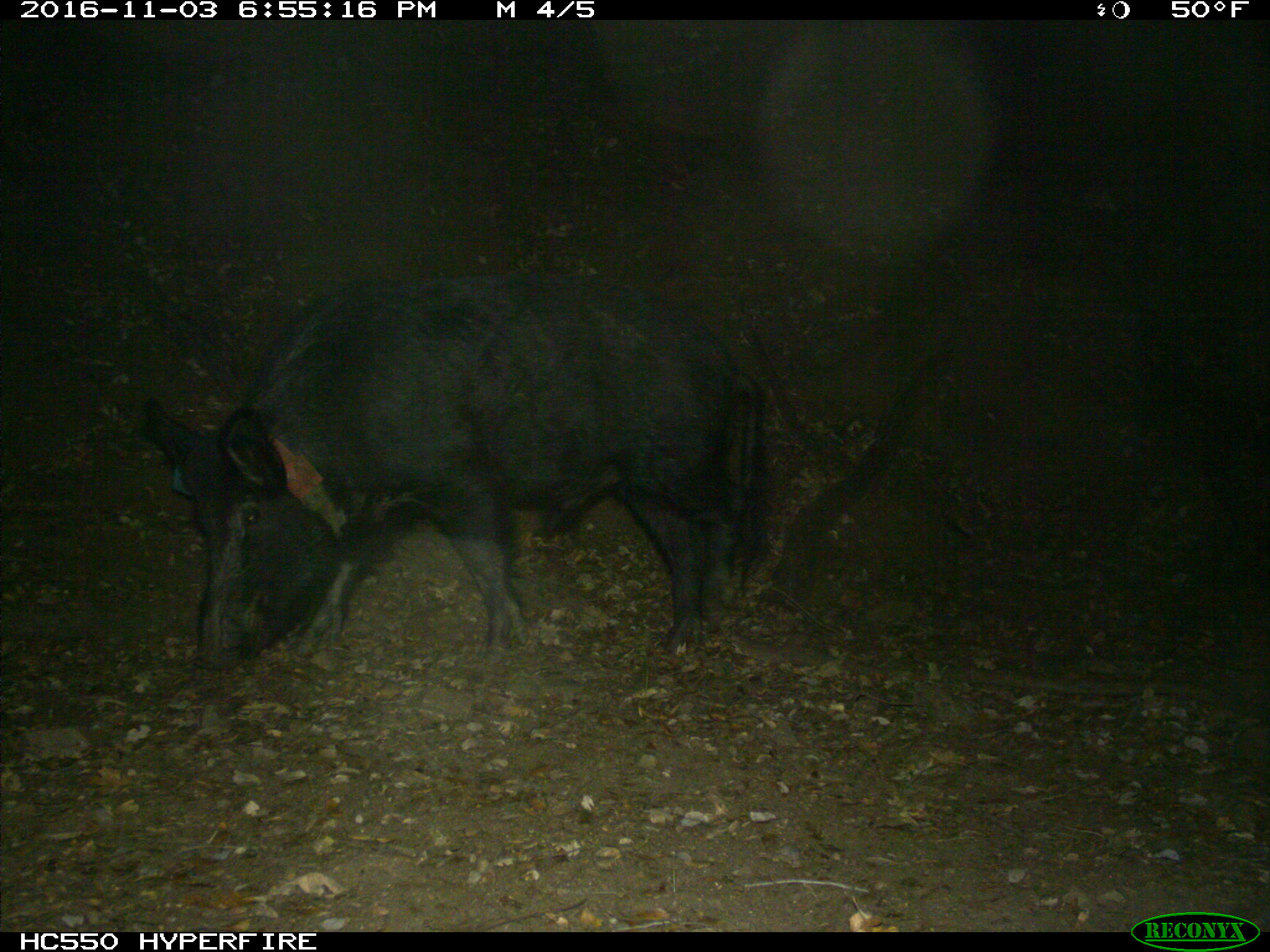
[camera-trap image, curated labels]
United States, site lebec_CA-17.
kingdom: Animalia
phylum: Chordata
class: Mammalia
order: Artiodactyla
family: Suidae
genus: Sus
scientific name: Sus scrofa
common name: wild boar